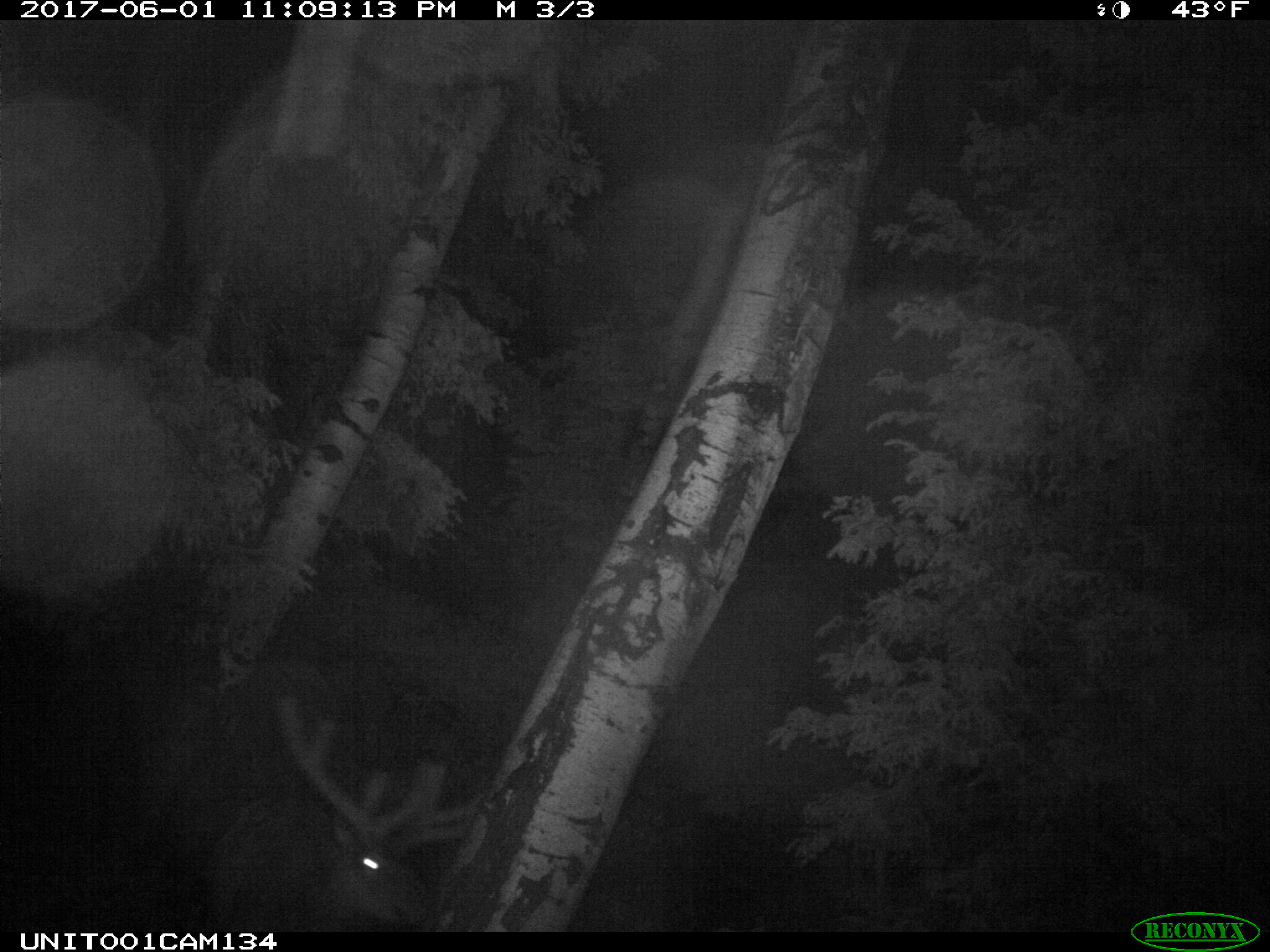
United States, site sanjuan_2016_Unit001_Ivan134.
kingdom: Animalia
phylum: Chordata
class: Mammalia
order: Artiodactyla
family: Cervidae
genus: Cervus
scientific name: Cervus elaphus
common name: red deer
Cervus elaphus (red deer).